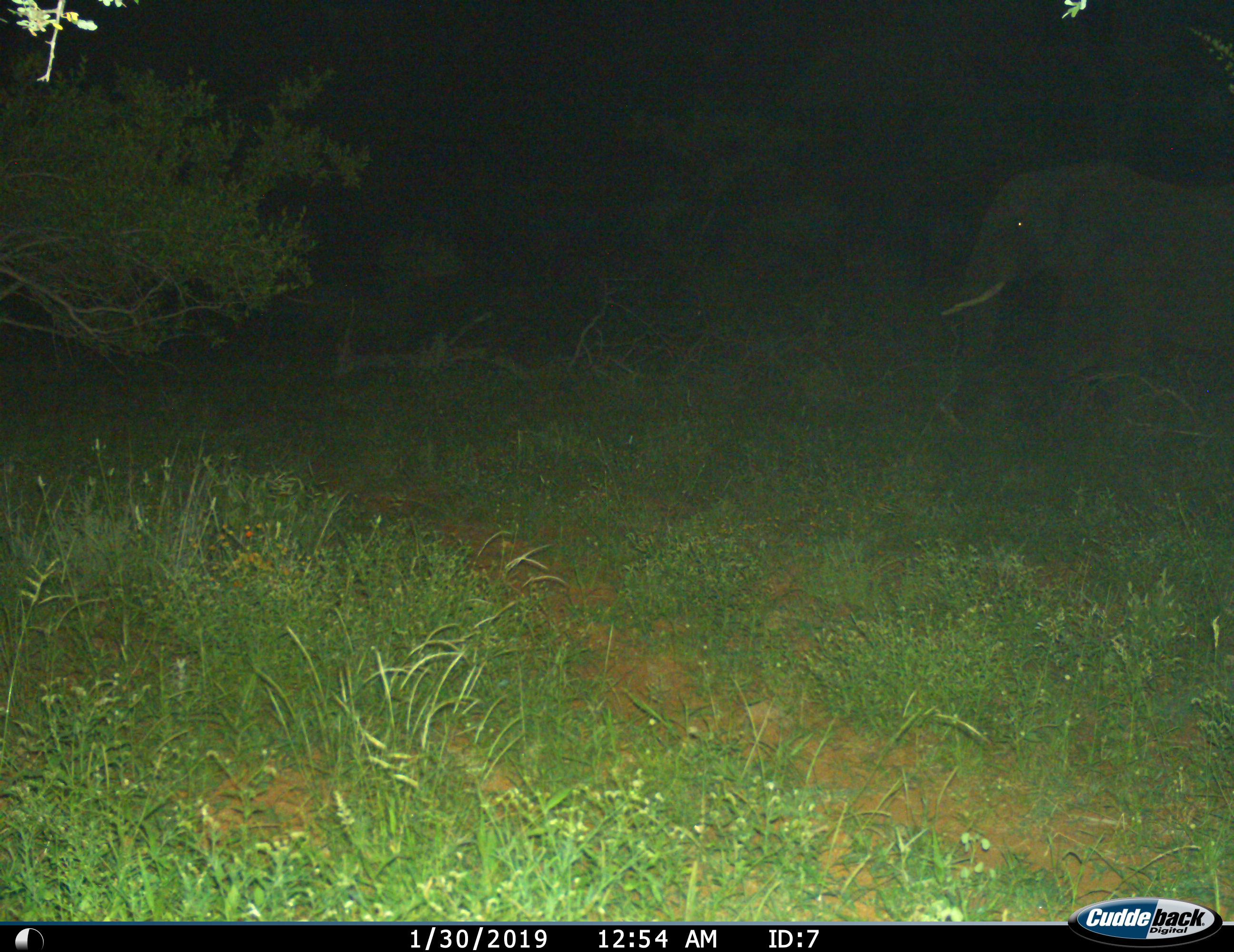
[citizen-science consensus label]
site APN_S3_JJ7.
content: unidentified animal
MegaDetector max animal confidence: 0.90